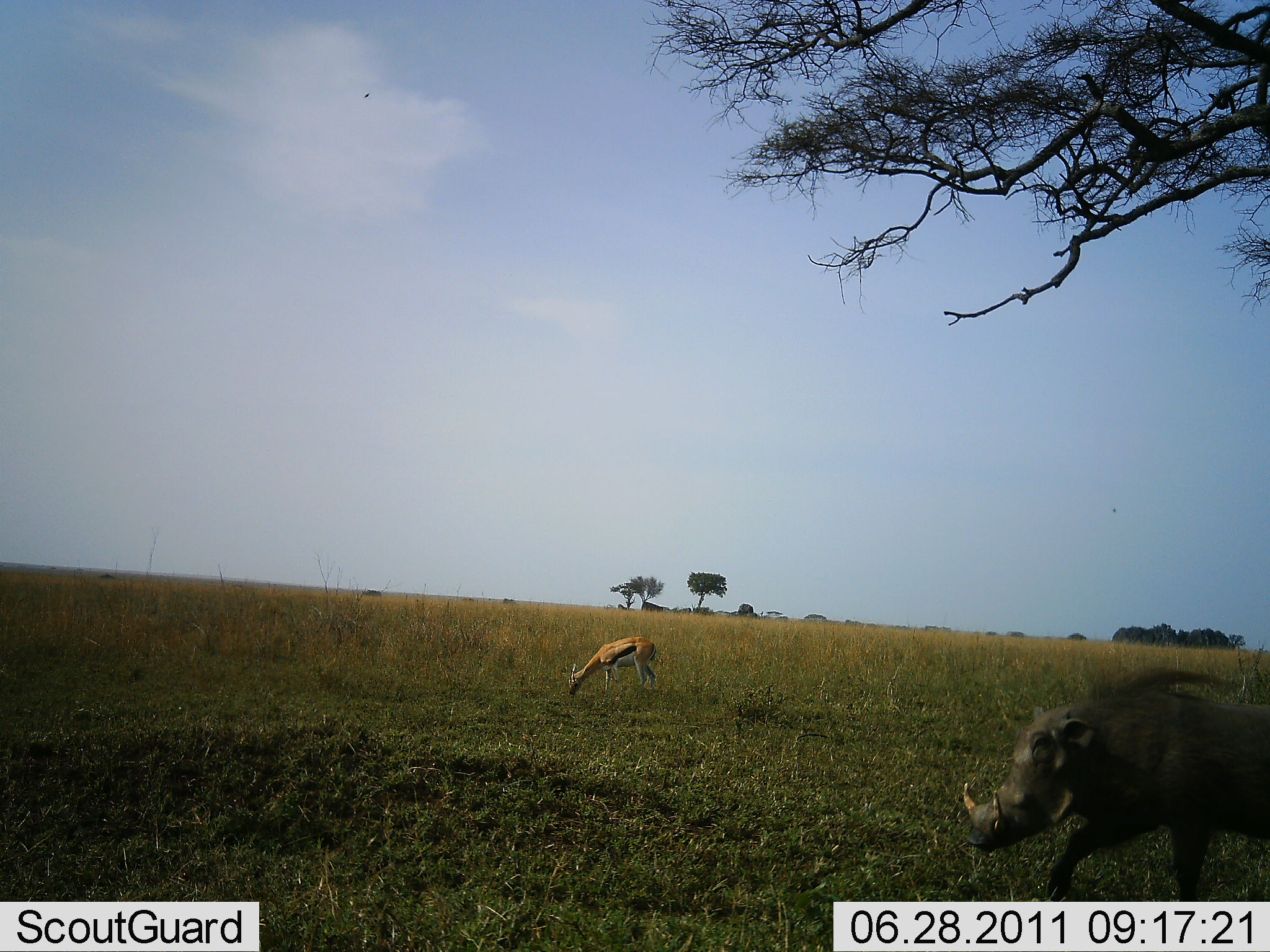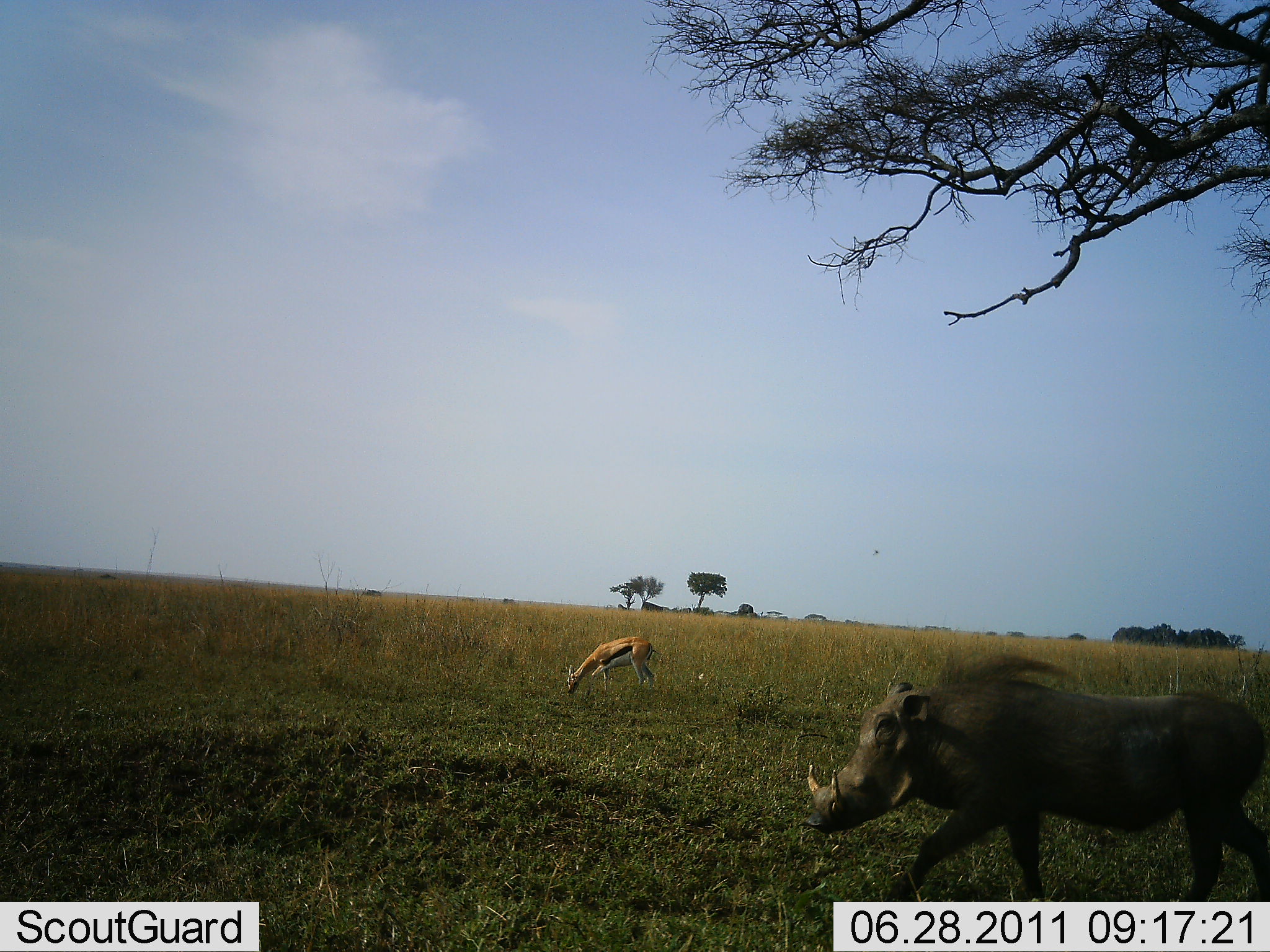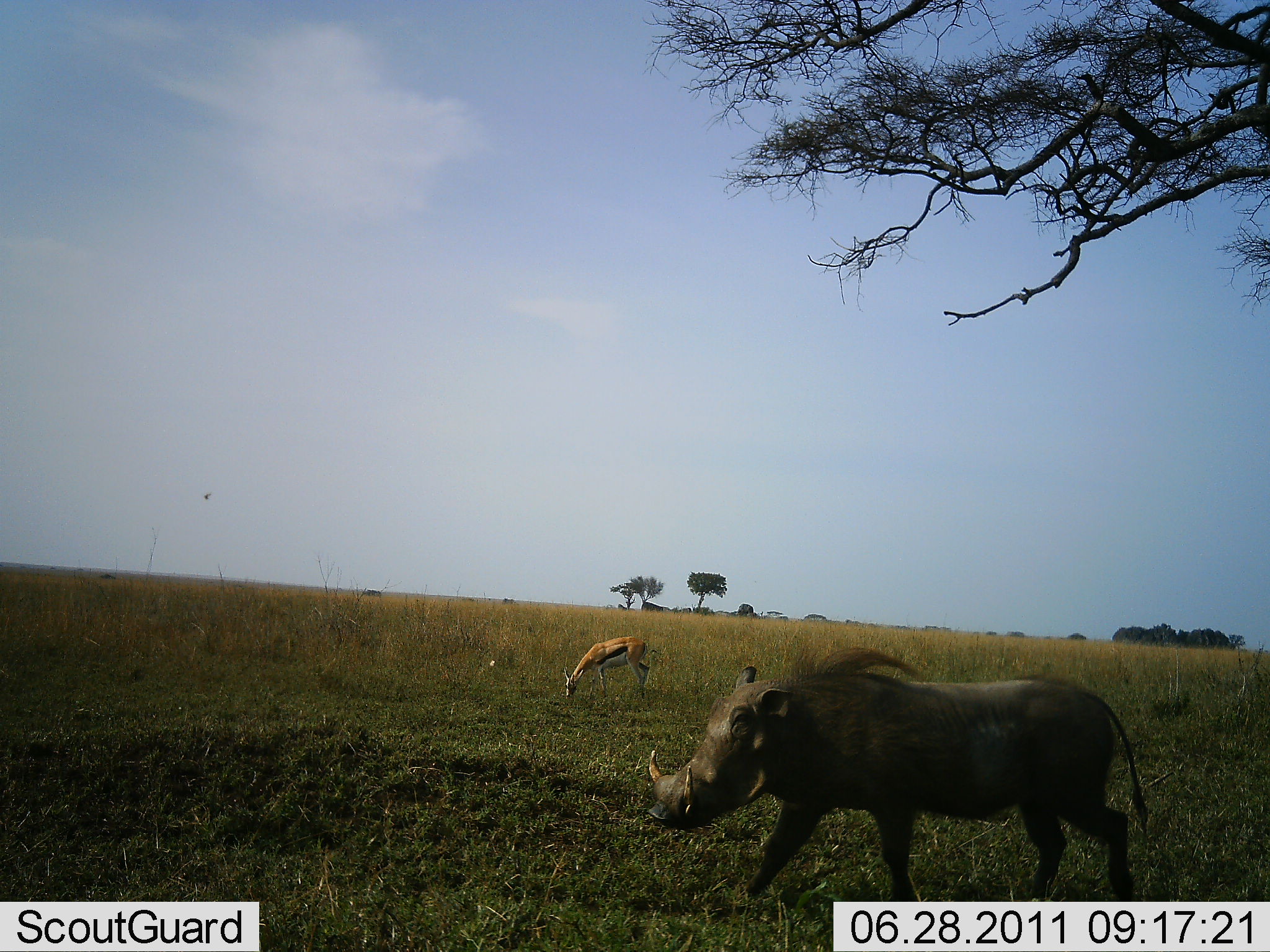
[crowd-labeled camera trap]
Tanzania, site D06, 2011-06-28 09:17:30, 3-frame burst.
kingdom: Animalia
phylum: Chordata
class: Mammalia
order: Artiodactyla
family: Bovidae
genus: Eudorcas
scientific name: Eudorcas thomsonii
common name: thomson's gazelle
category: gazellethomsons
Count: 1.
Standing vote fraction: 0%.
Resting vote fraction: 0%.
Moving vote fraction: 0%.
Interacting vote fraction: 0%.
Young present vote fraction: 0%.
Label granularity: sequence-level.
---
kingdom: Animalia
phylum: Chordata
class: Mammalia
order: Artiodactyla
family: Suidae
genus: Phacochoerus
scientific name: Phacochoerus africanus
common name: warthog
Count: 1.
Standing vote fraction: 12%.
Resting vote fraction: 0%.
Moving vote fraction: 88%.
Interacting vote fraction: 0%.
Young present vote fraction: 0%.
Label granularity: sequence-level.